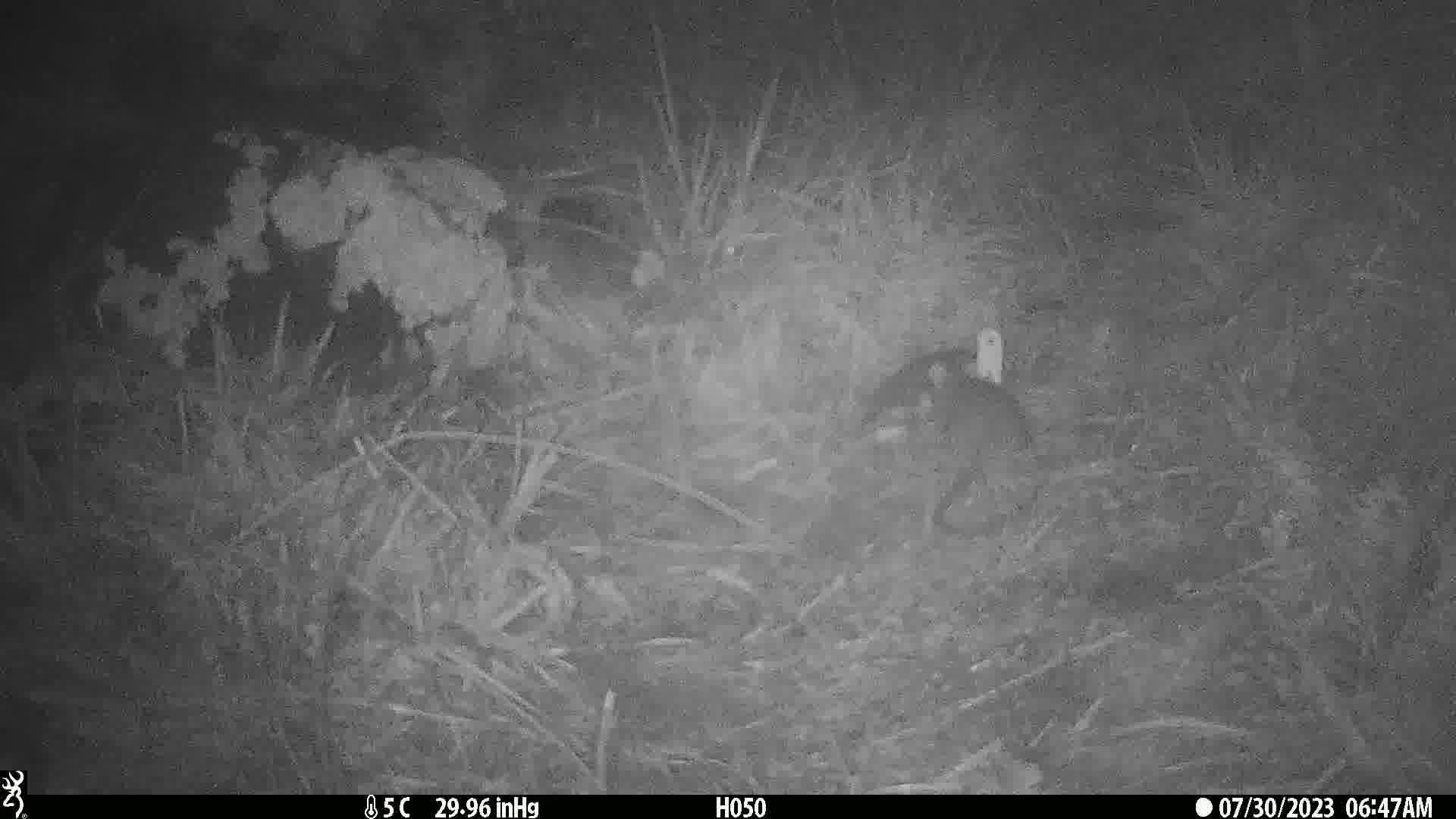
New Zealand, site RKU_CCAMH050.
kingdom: Animalia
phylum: Chordata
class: Mammalia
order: Rodentia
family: Muridae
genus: Rattus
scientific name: Rattus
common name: rat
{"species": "rat (Rattus)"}